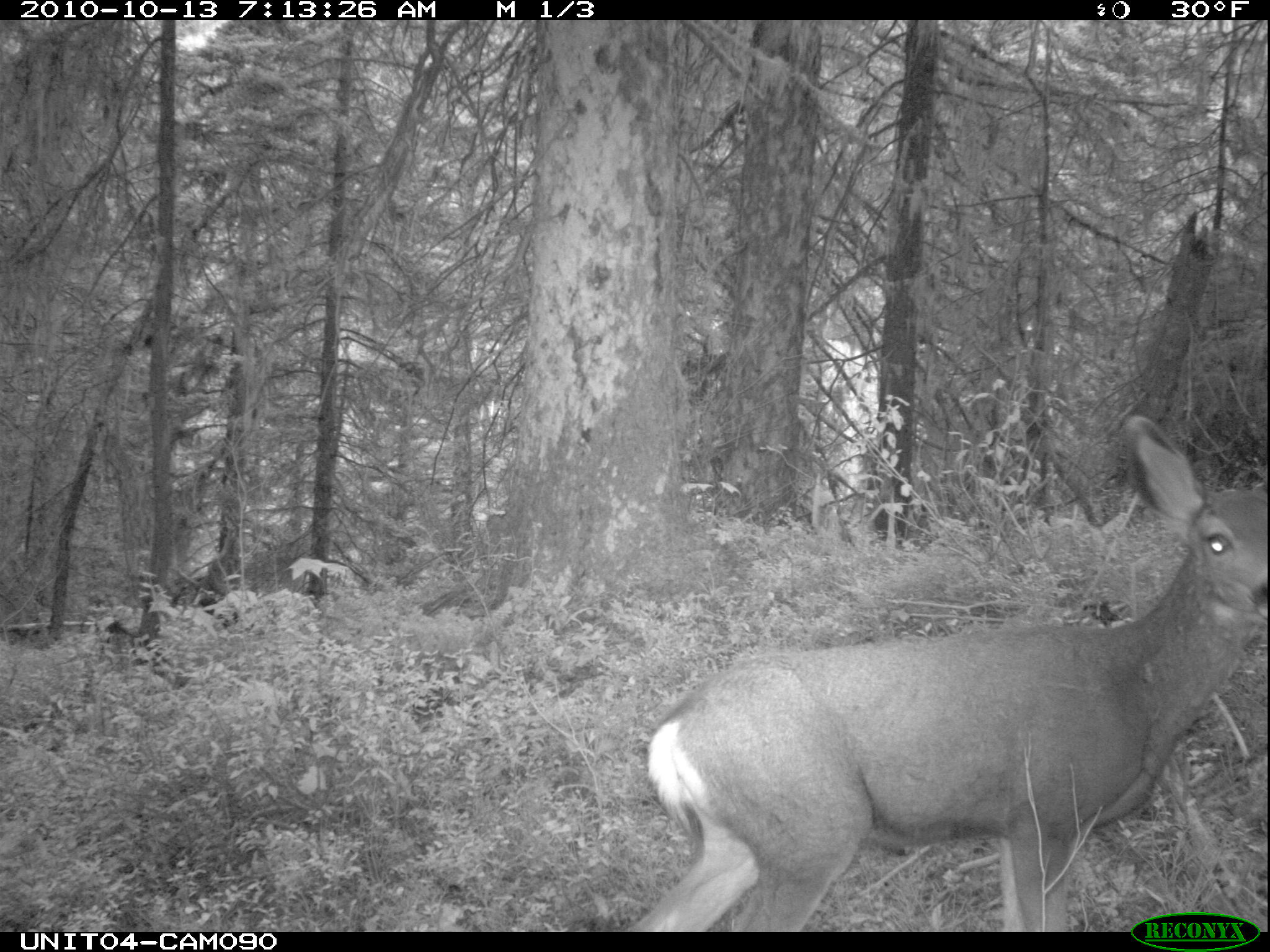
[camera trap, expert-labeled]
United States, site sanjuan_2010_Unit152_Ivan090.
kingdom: Animalia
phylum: Chordata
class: Mammalia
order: Artiodactyla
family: Cervidae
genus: Odocoileus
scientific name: Odocoileus hemionus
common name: mule deer